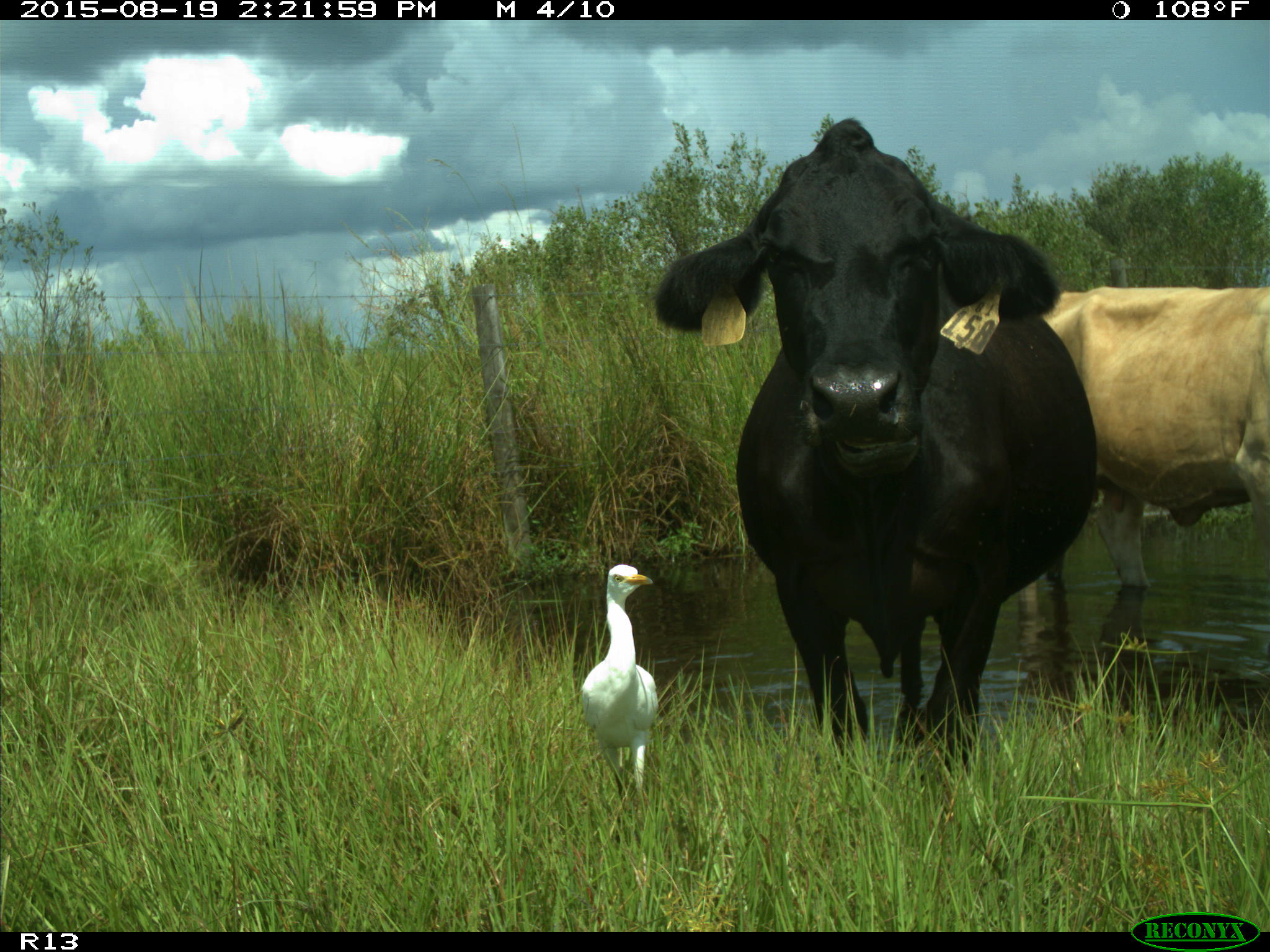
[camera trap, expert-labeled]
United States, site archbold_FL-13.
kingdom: Animalia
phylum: Chordata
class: Mammalia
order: Artiodactyla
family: Bovidae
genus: Bos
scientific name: Bos taurus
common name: domestic cow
Bos taurus (domestic cow).